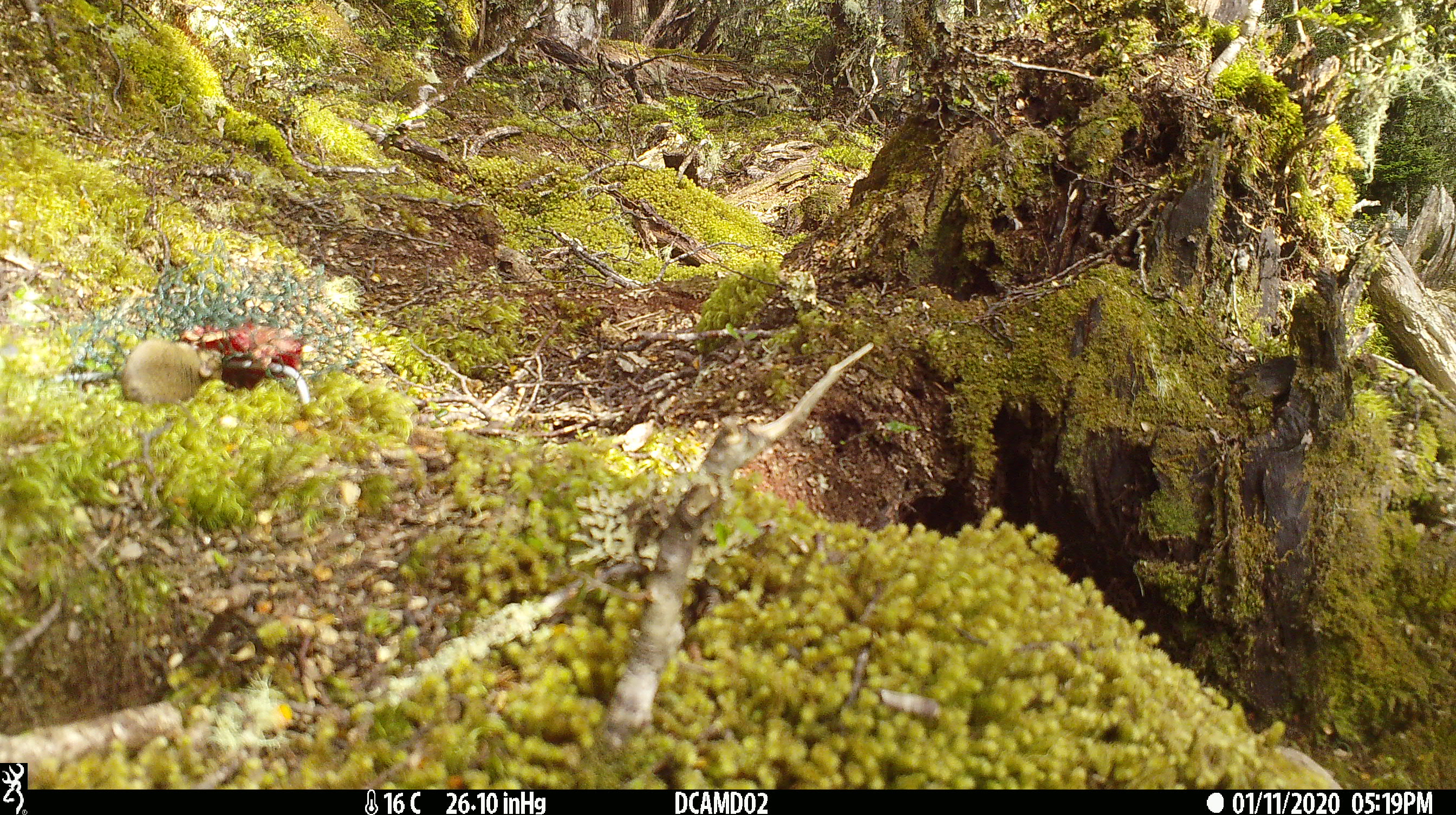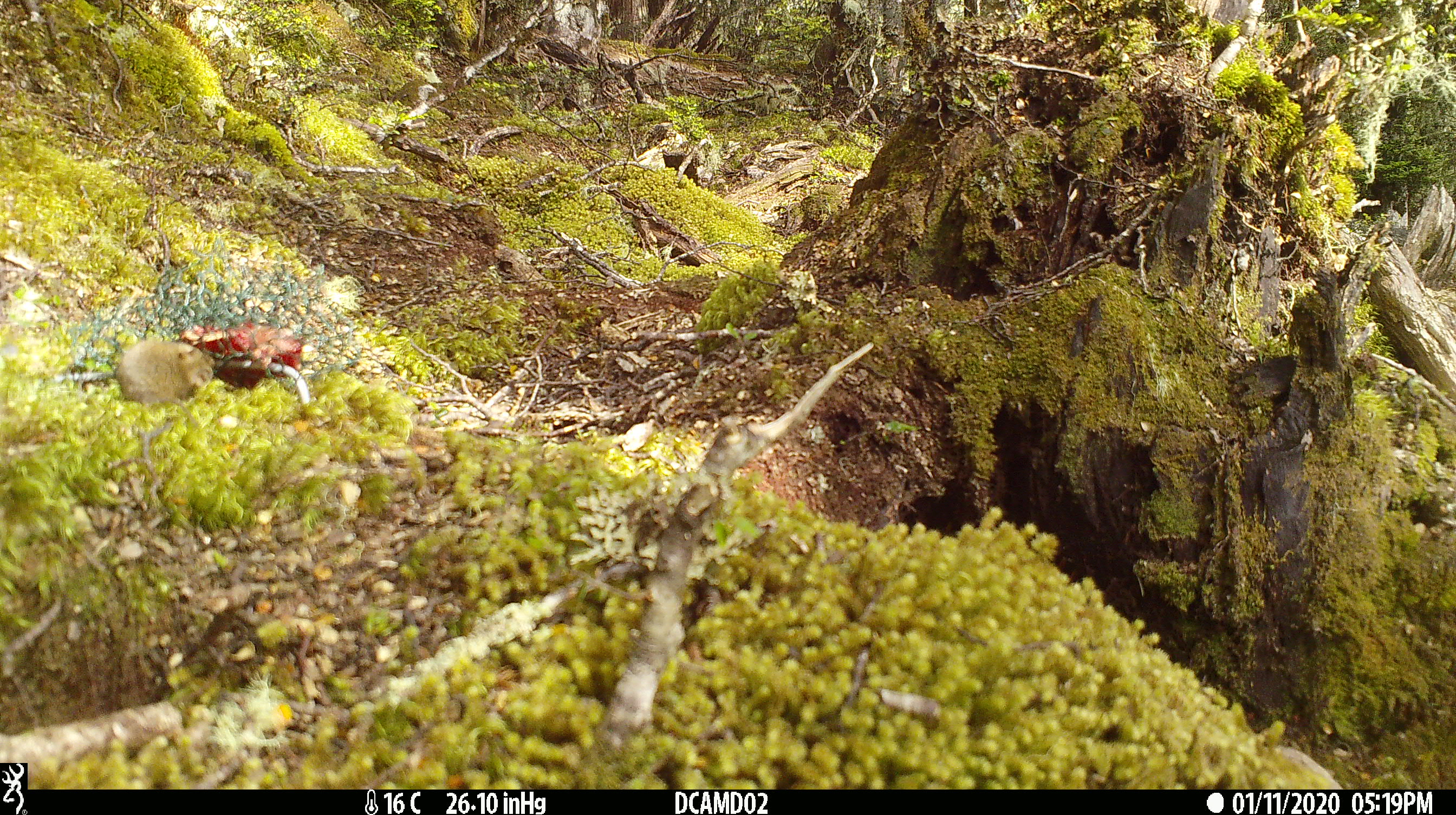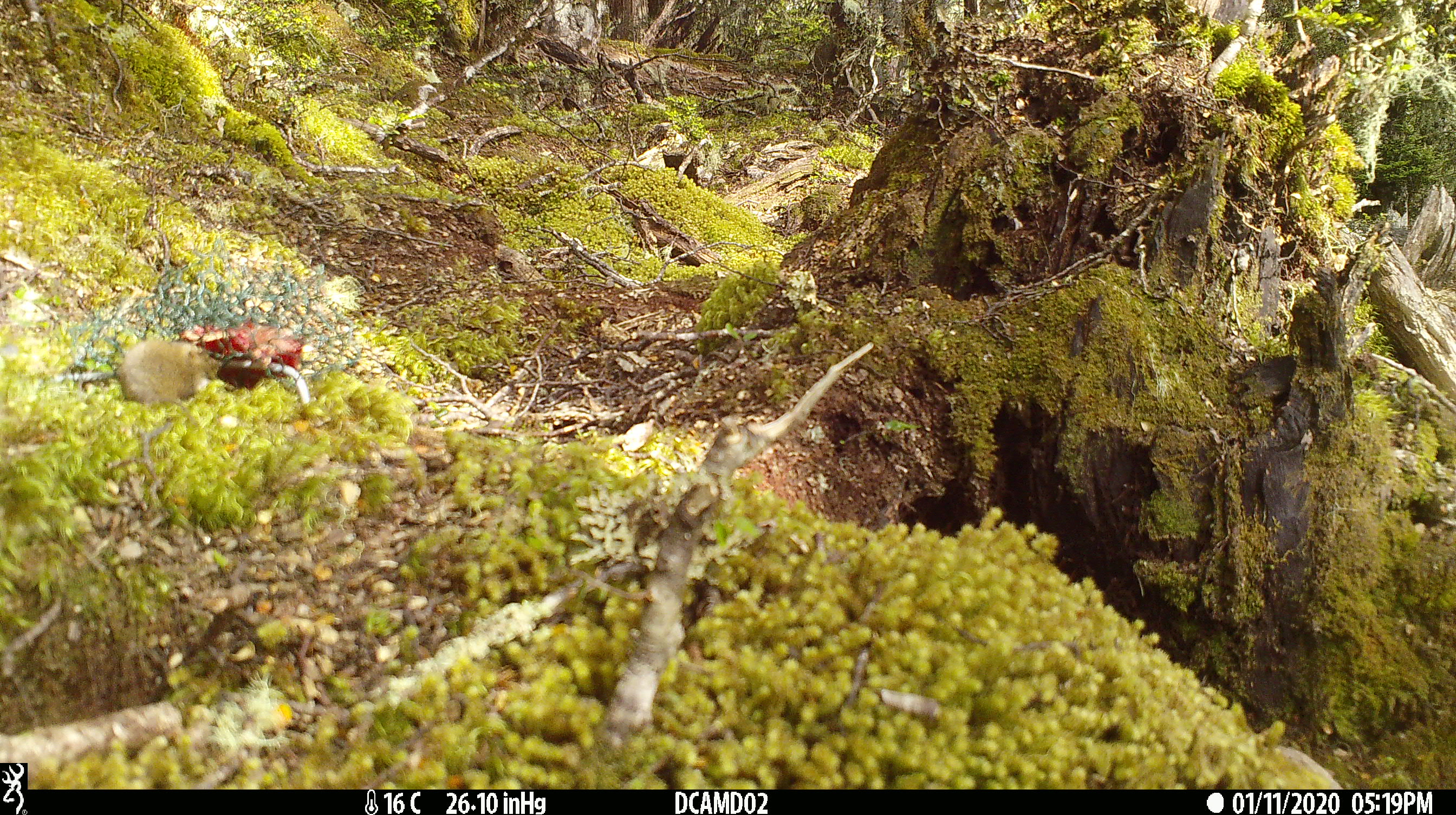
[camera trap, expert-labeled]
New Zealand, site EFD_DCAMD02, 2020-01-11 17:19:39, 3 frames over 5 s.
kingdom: Animalia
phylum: Chordata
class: Mammalia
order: Rodentia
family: Muridae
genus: Mus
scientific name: Mus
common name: mouse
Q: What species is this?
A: Mouse (Mus).